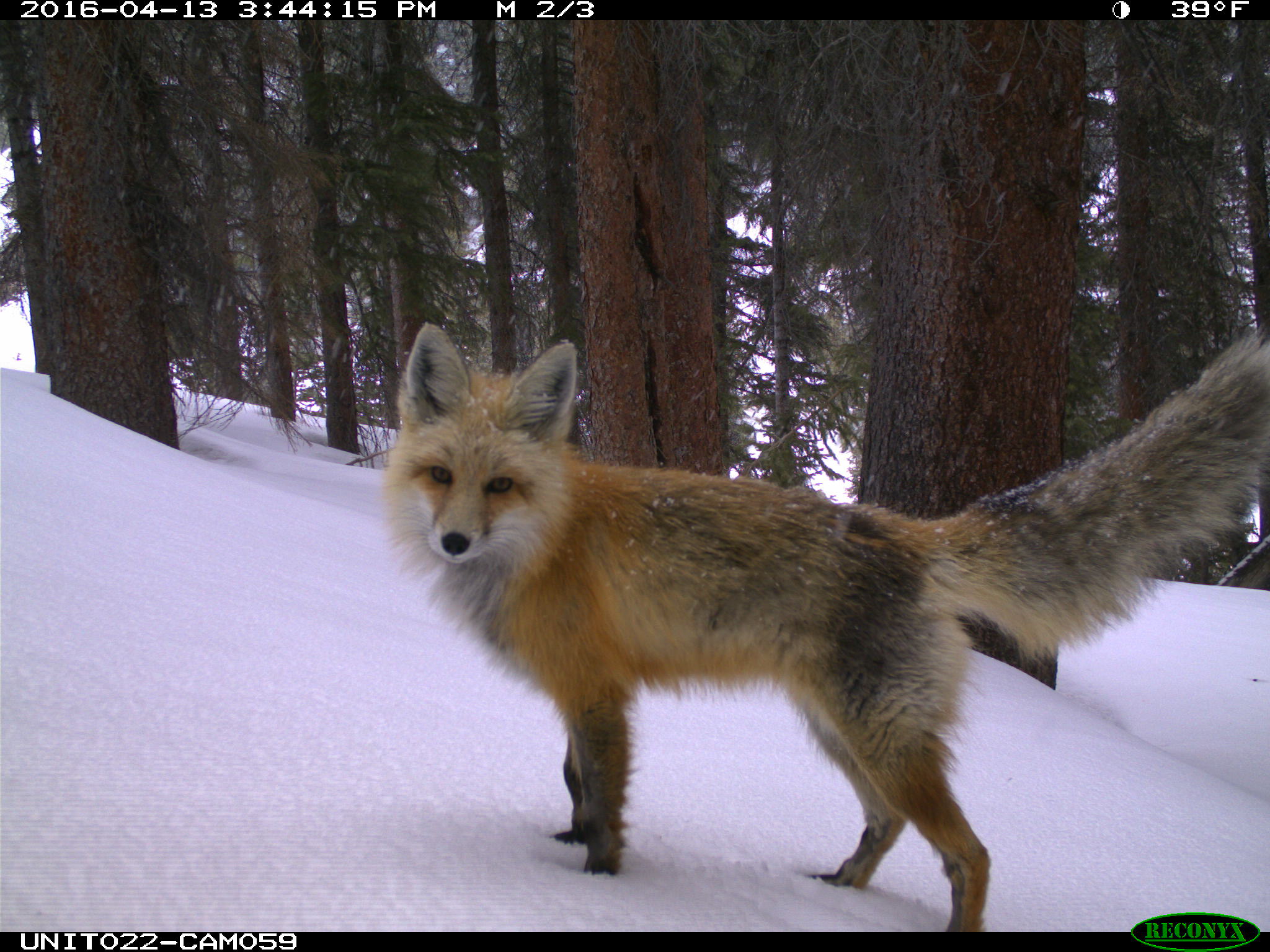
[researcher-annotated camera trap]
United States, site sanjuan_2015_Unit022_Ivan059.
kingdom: Animalia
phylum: Chordata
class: Mammalia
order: Carnivora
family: Canidae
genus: Vulpes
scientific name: Vulpes vulpes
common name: red fox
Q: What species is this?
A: Vulpes vulpes (red fox).